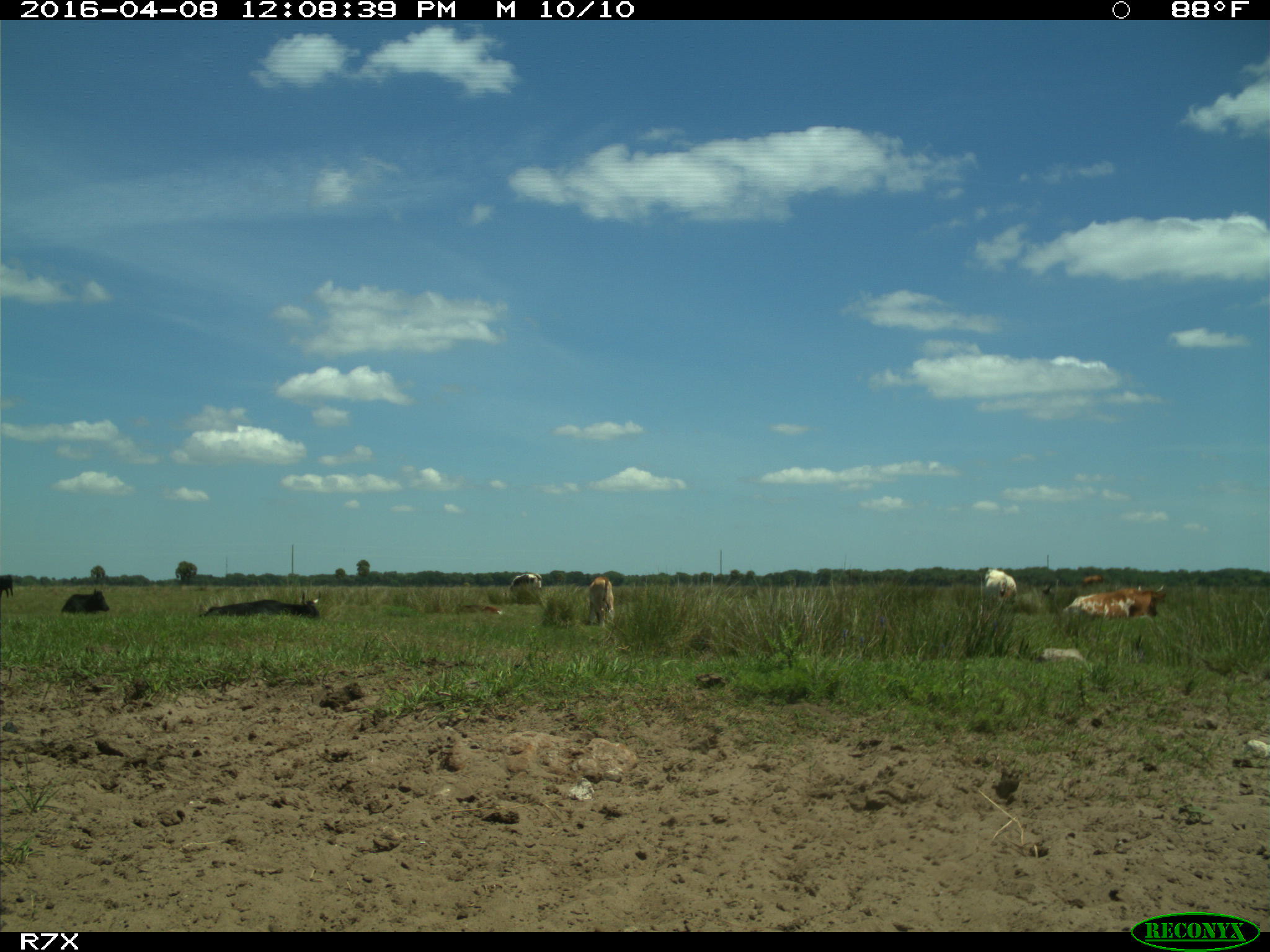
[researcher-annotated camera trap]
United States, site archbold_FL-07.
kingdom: Animalia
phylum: Chordata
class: Mammalia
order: Artiodactyla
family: Bovidae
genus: Bos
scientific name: Bos taurus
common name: domestic cow